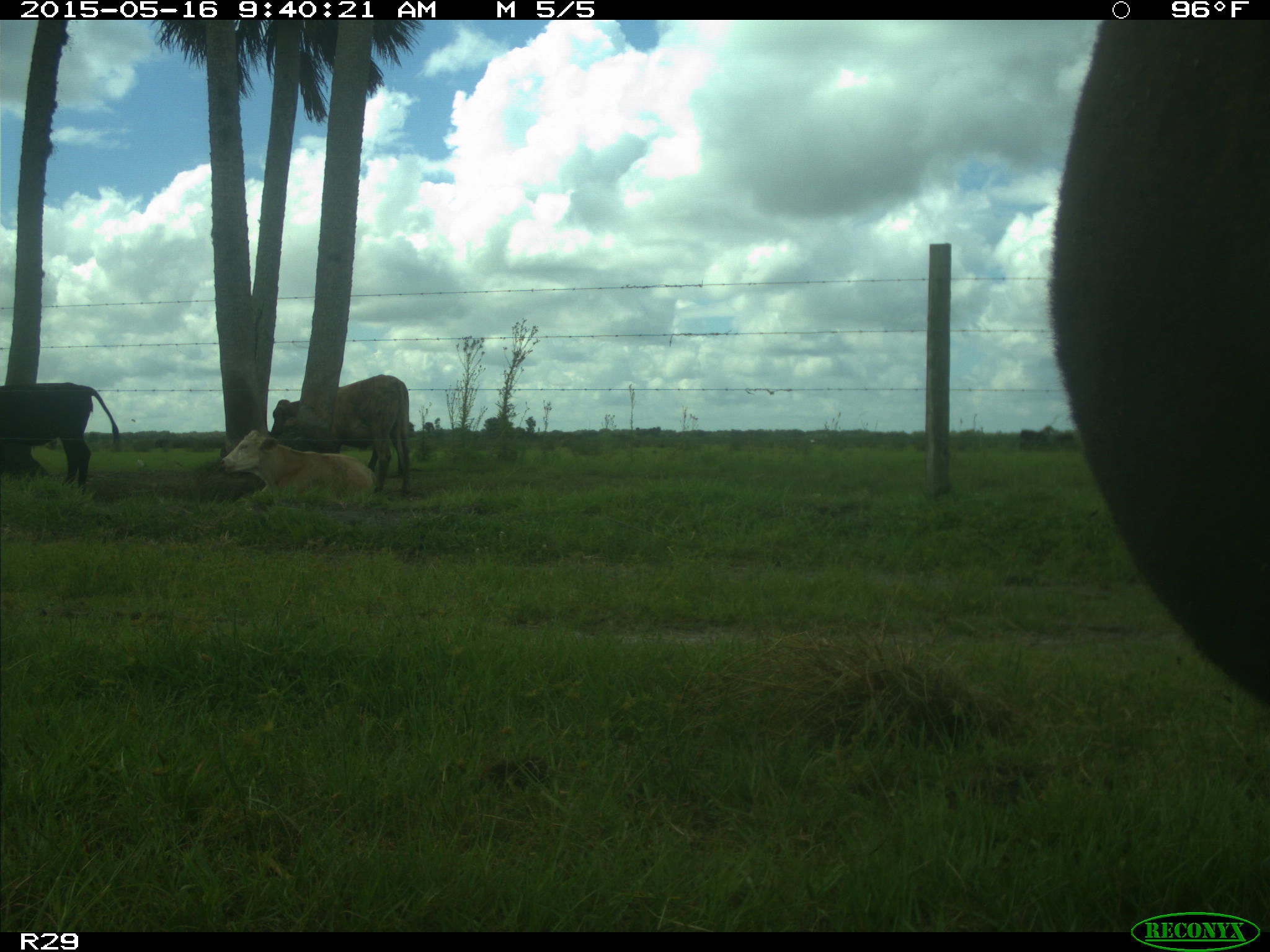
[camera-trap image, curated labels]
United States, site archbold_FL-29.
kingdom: Animalia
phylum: Chordata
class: Mammalia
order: Artiodactyla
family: Bovidae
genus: Bos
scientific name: Bos taurus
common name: domestic cow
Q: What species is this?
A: Bos taurus (domestic cow).